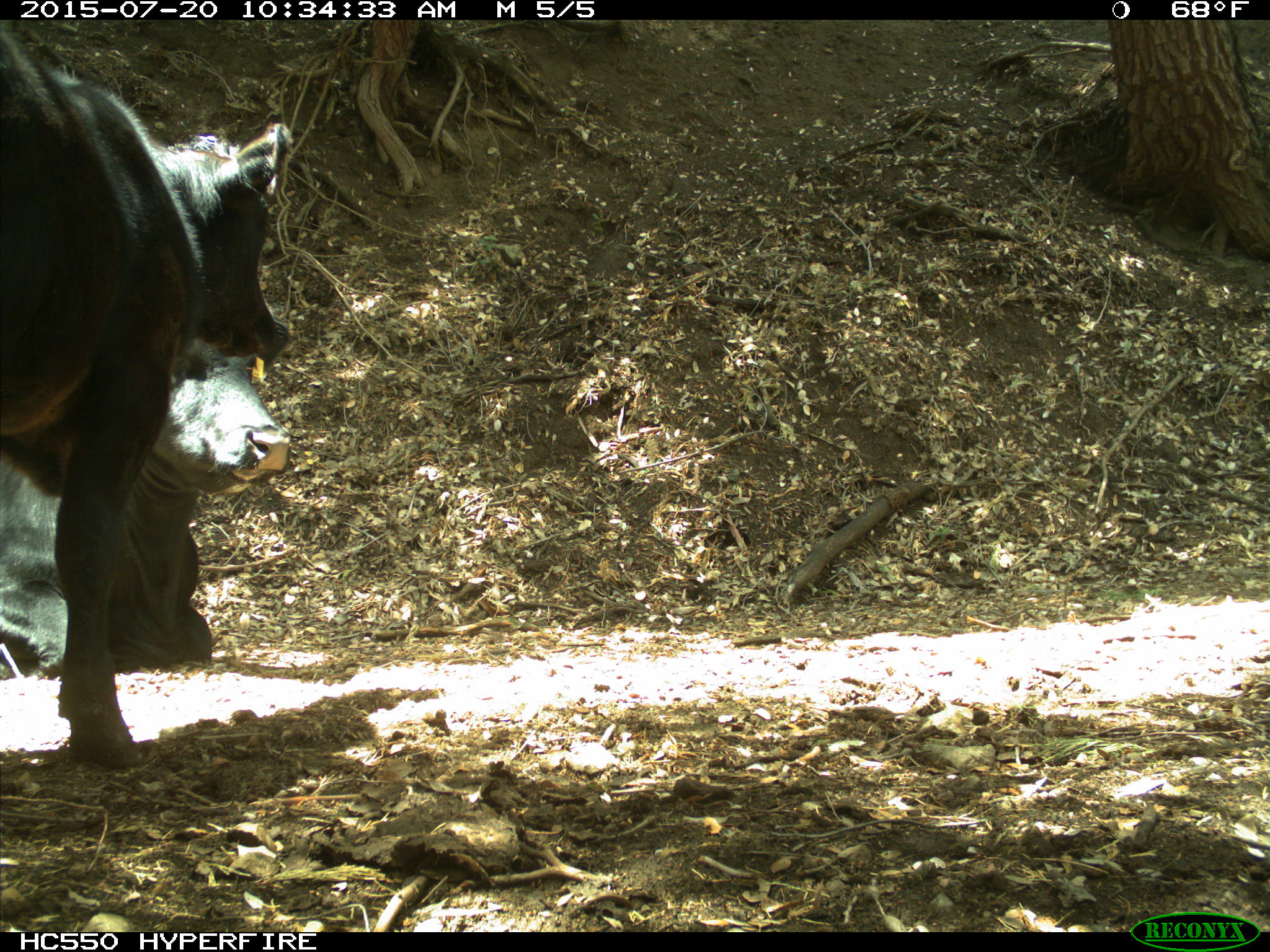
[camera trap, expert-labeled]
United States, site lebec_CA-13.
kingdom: Animalia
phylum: Chordata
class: Mammalia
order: Artiodactyla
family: Bovidae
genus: Bos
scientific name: Bos taurus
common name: domestic cow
Bos taurus (domestic cow).